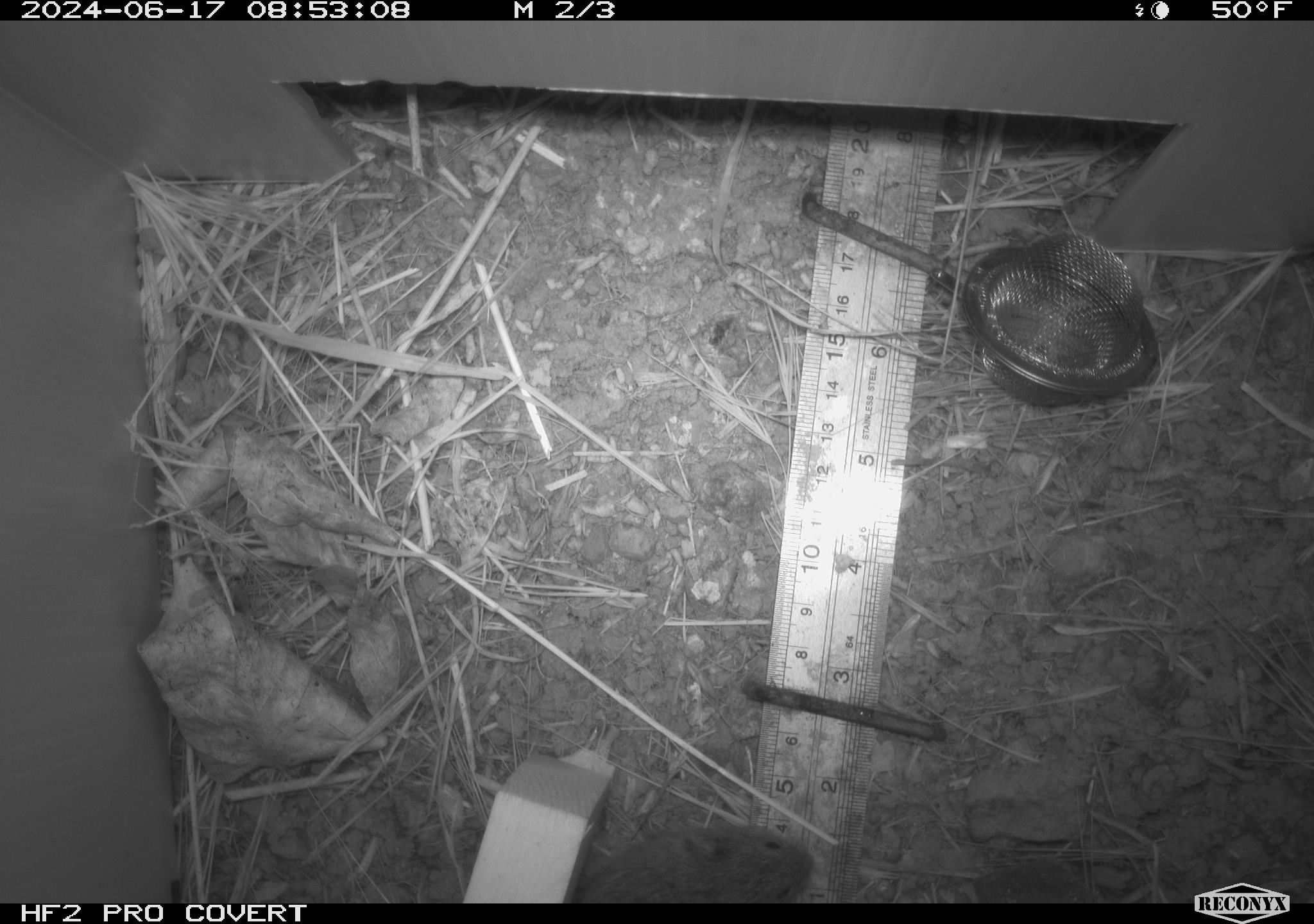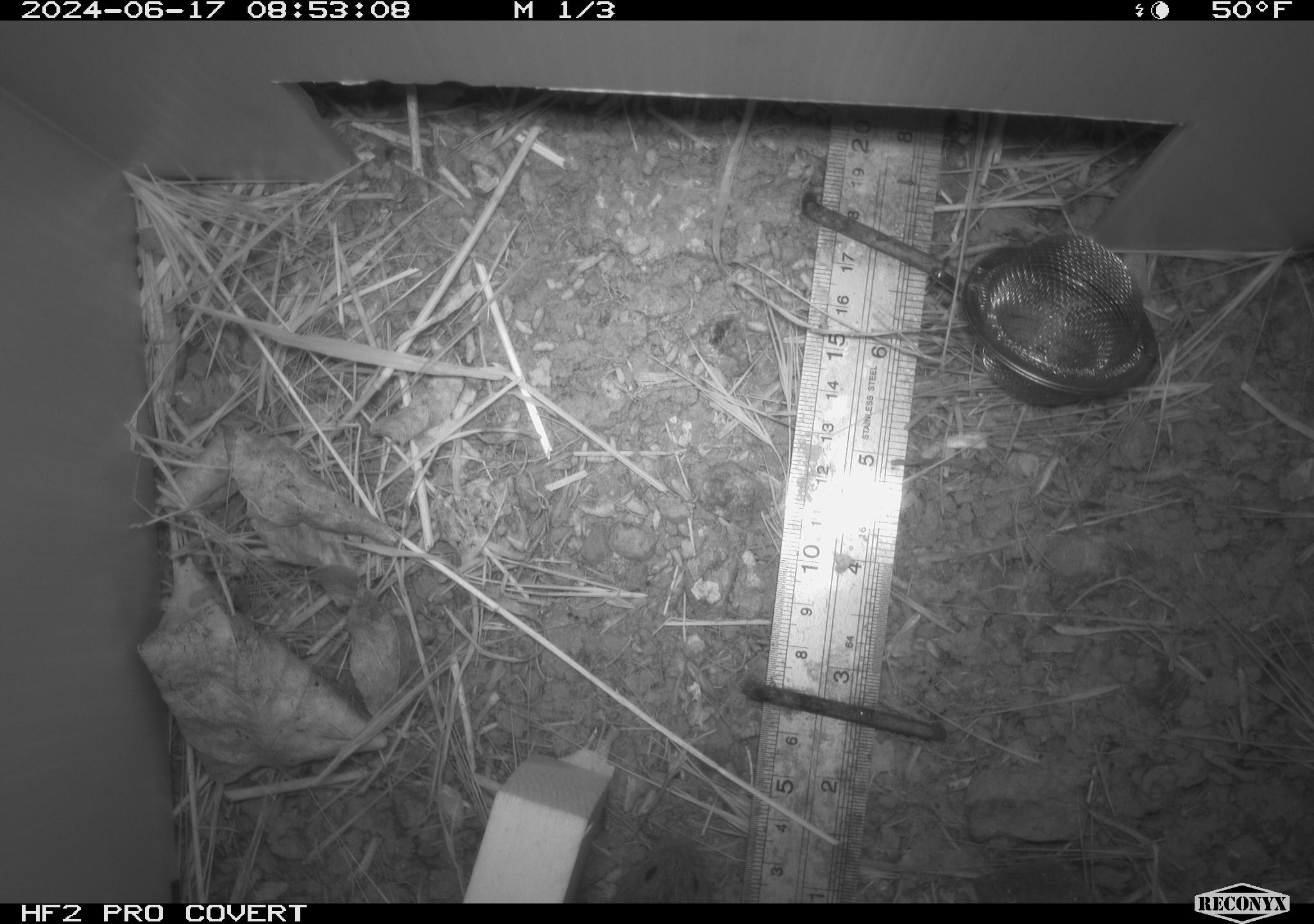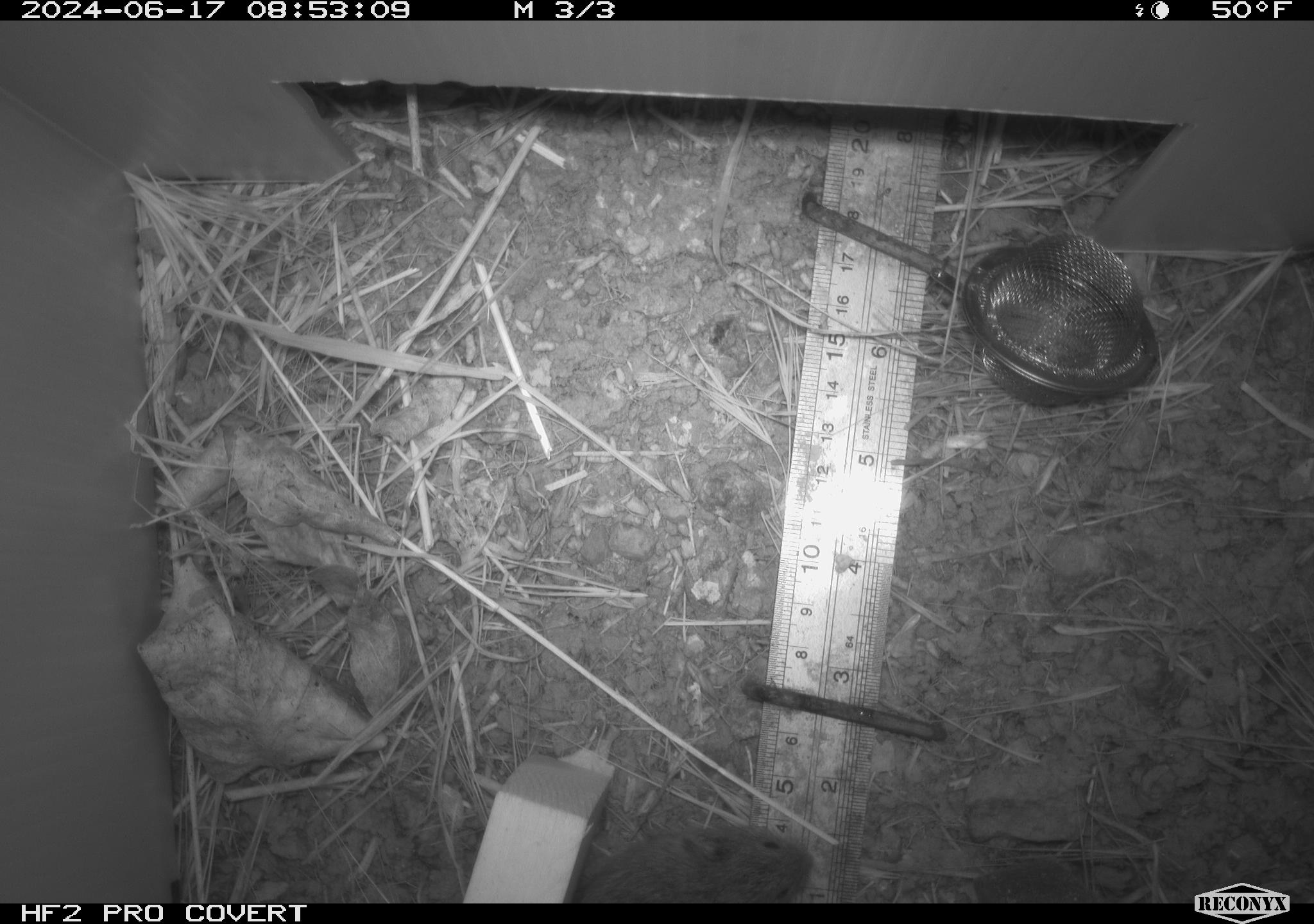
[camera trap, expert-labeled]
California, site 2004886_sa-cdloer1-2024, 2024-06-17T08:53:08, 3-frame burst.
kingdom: Animalia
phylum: Chordata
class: Mammalia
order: Rodentia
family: Cricetidae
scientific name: Arvicolinae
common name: voles, lemmings, and muskrats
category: arvicolinae subfamily